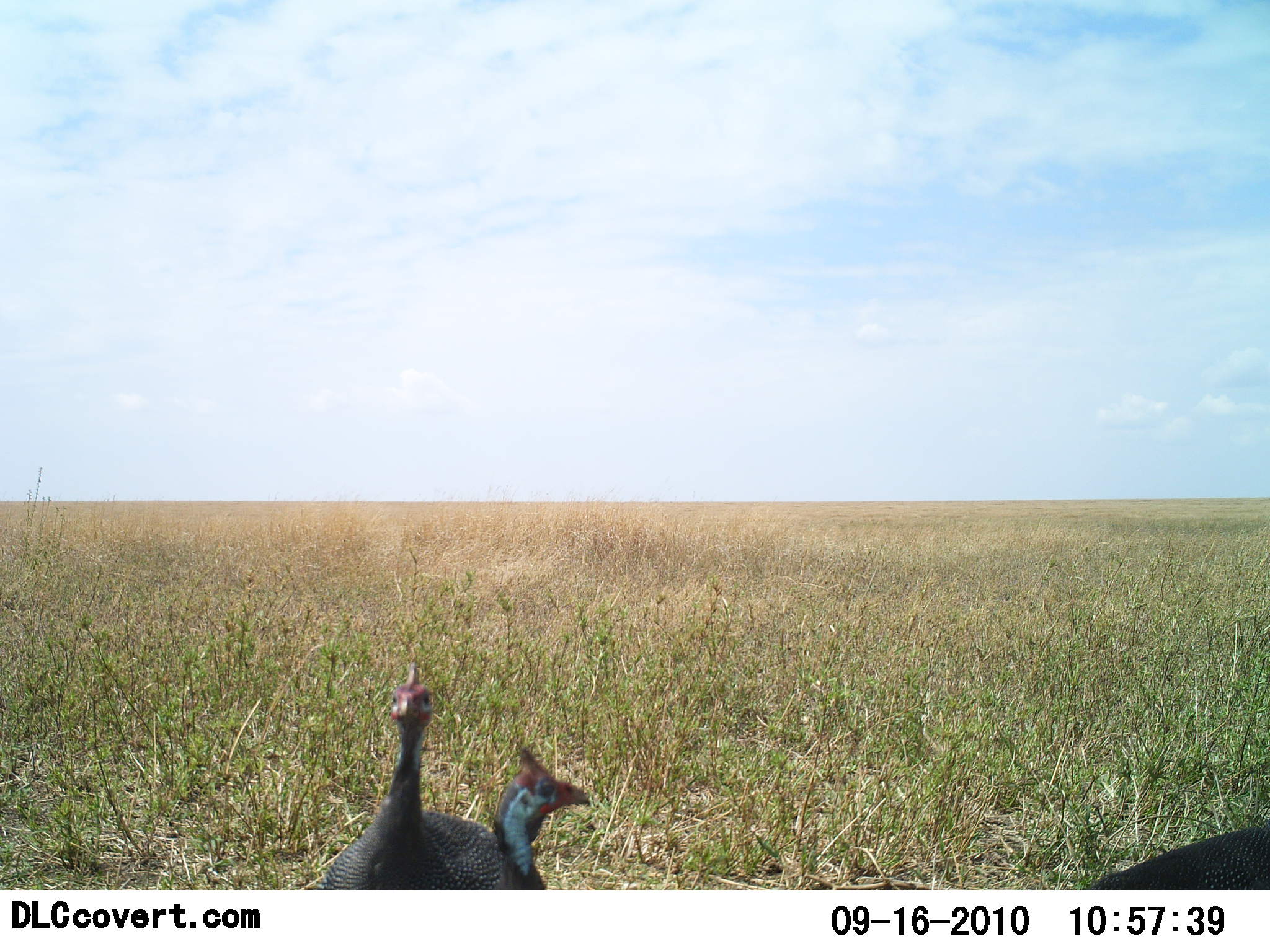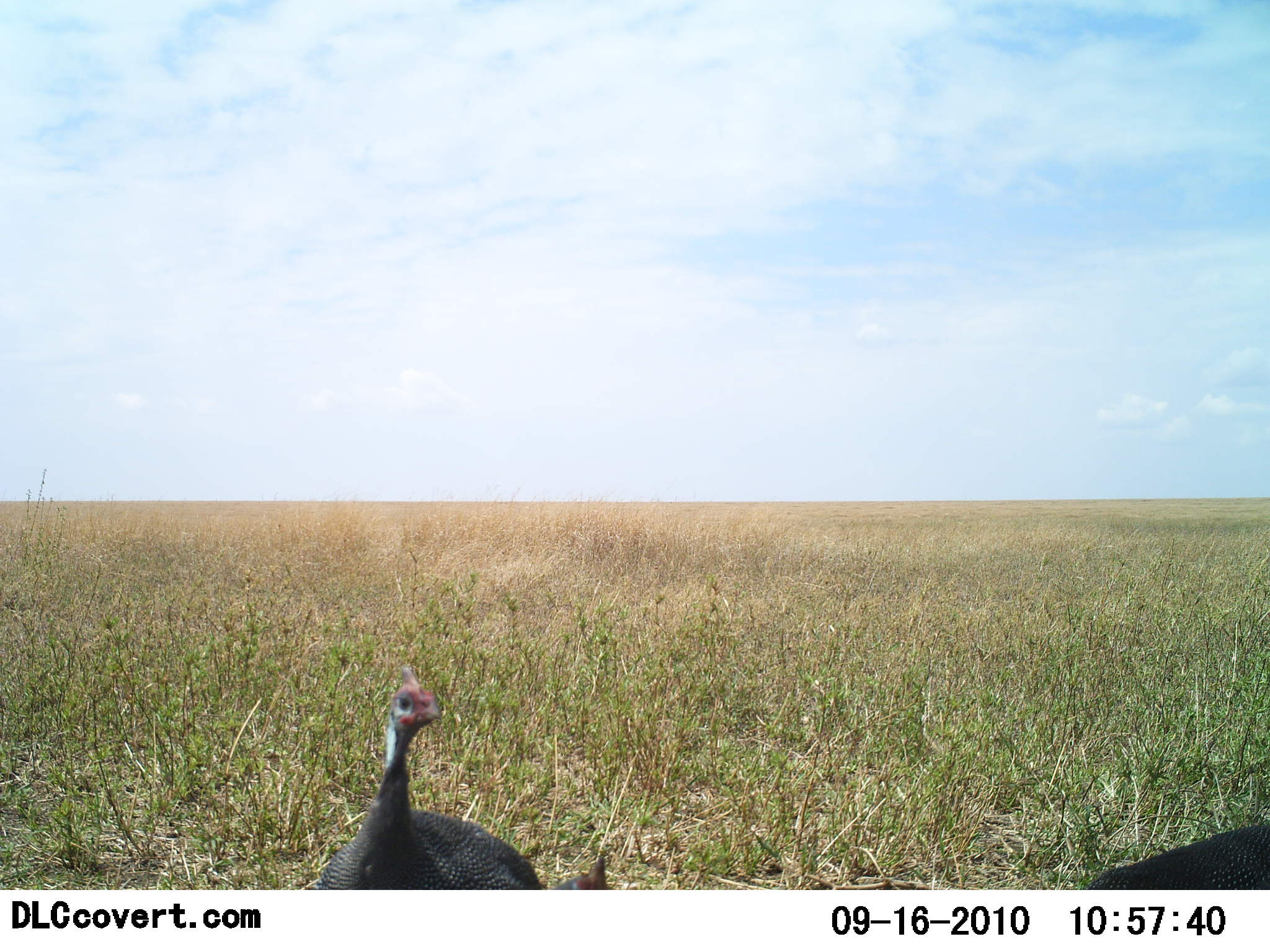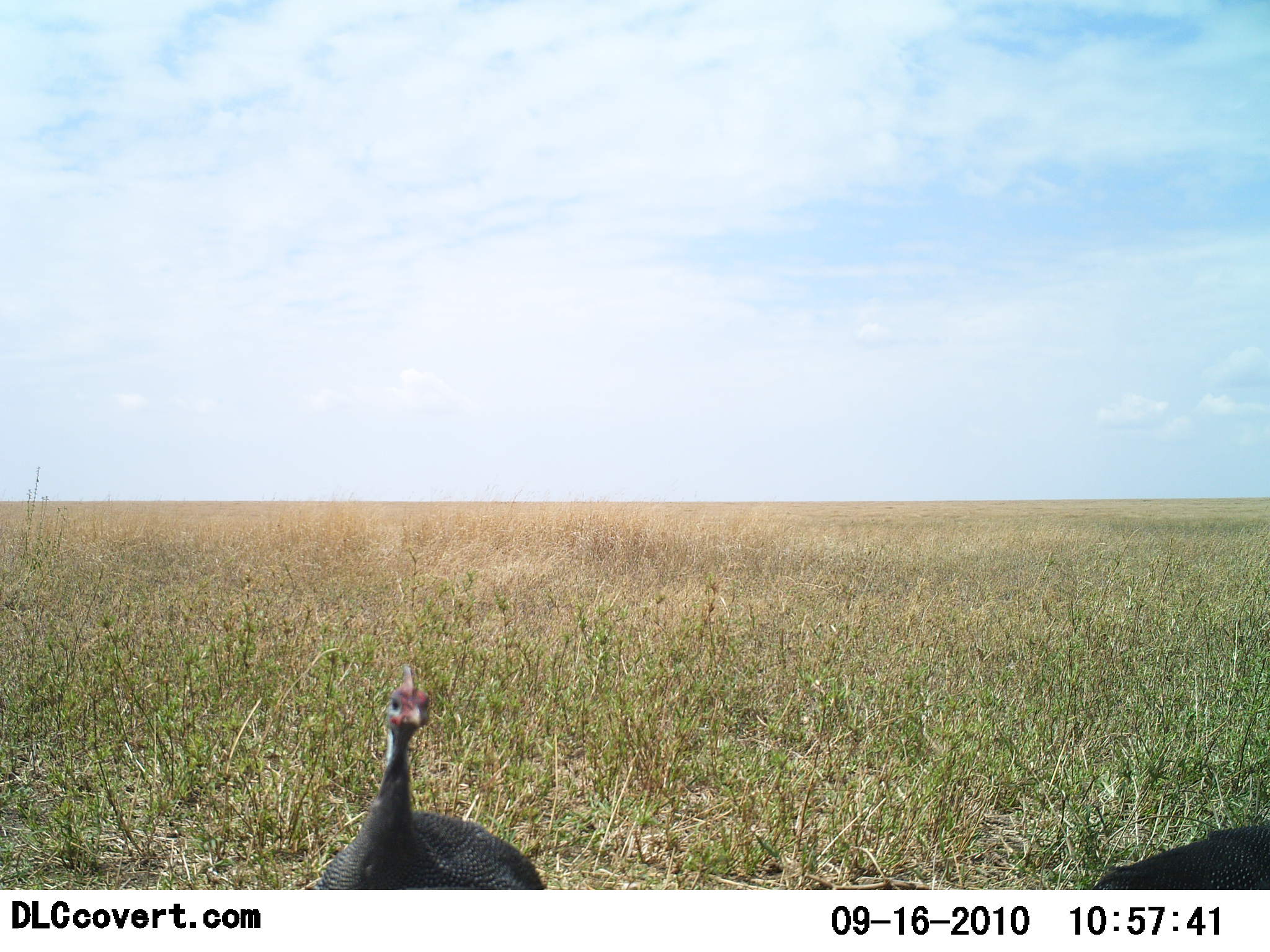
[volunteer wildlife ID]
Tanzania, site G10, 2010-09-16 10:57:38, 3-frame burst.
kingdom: Animalia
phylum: Chordata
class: Aves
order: Galliformes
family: Numididae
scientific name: Numididae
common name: guinea fowl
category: guineafowl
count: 3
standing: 77%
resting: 8%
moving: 38%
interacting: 8%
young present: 8%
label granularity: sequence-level